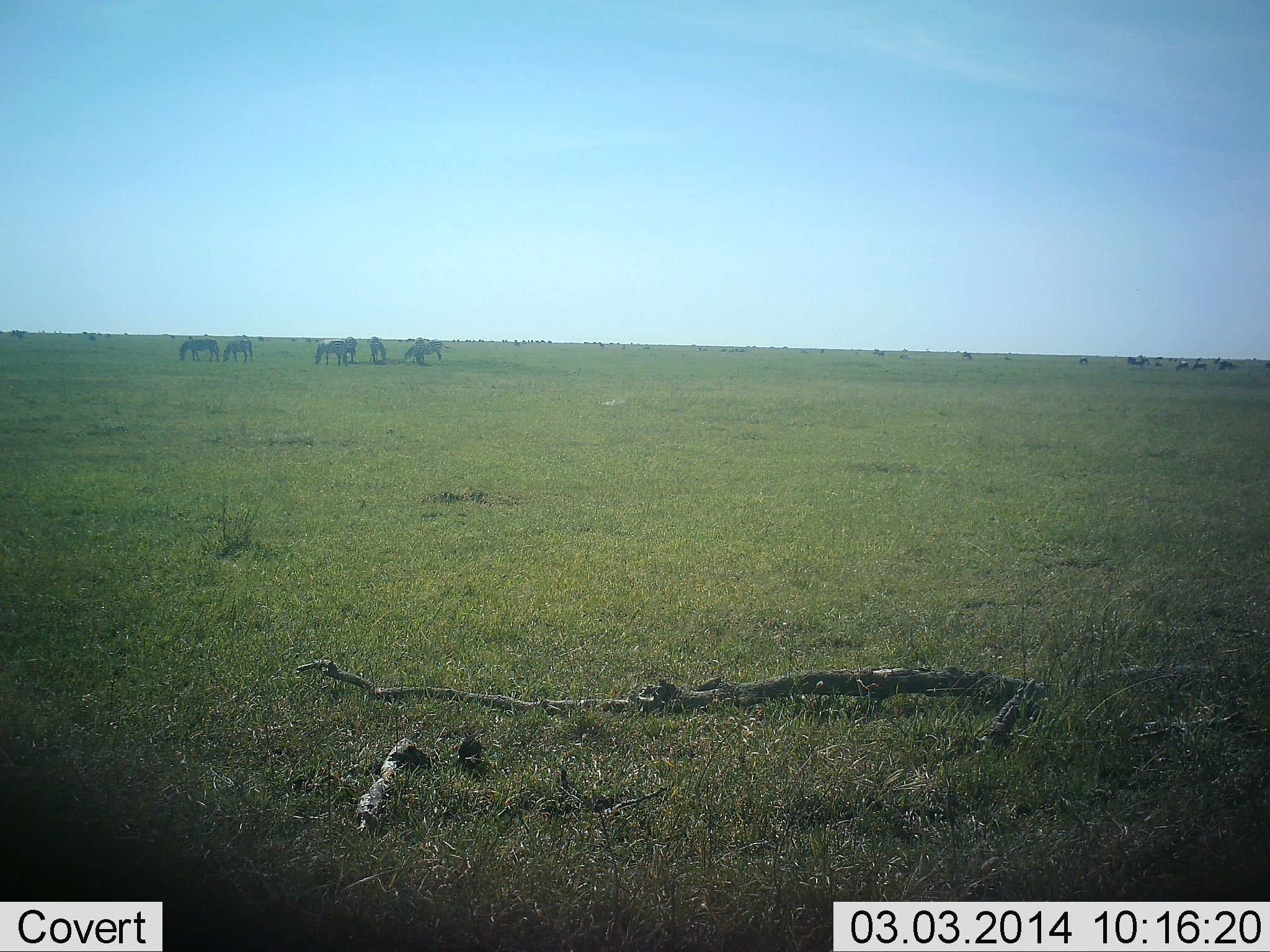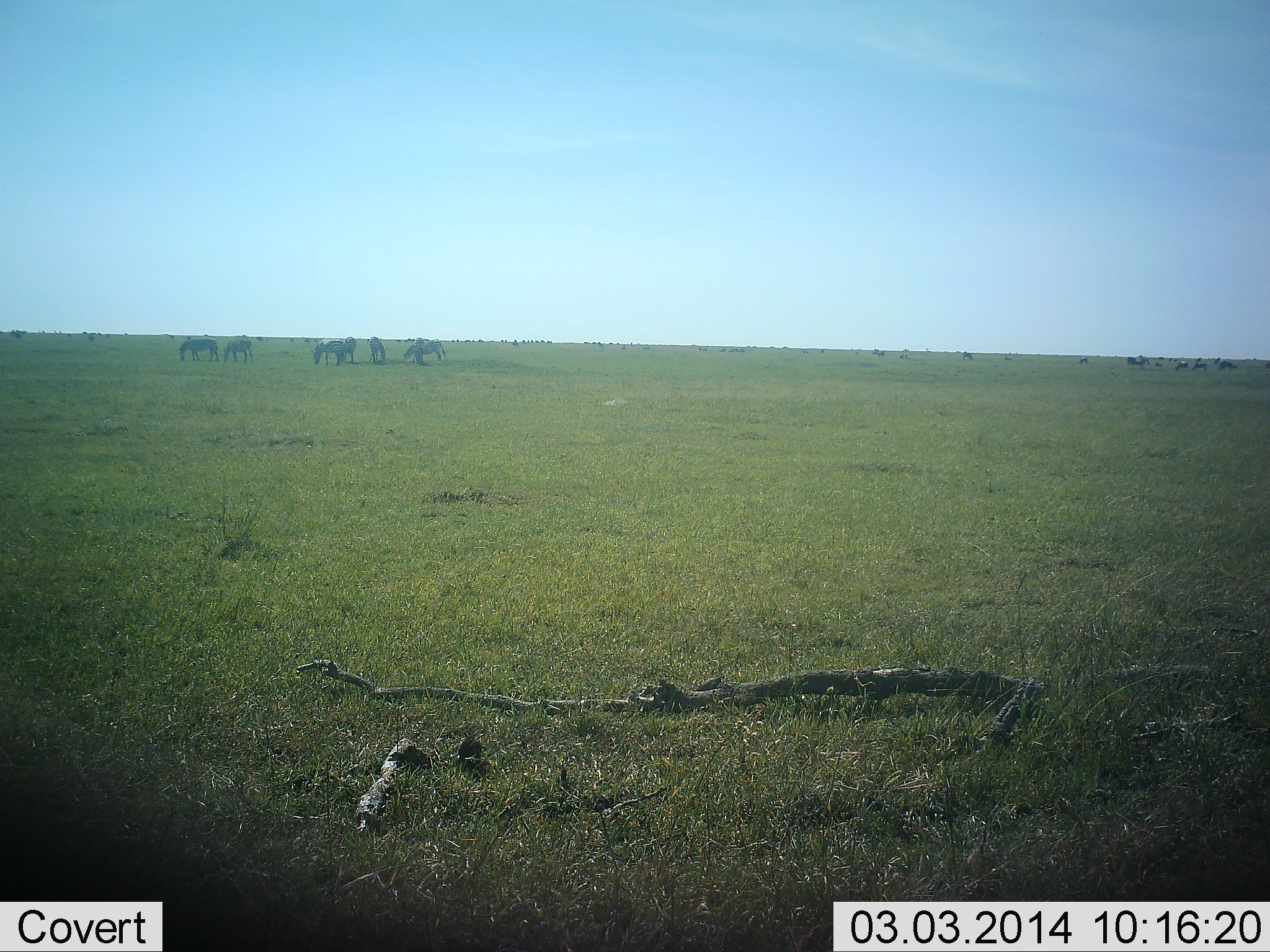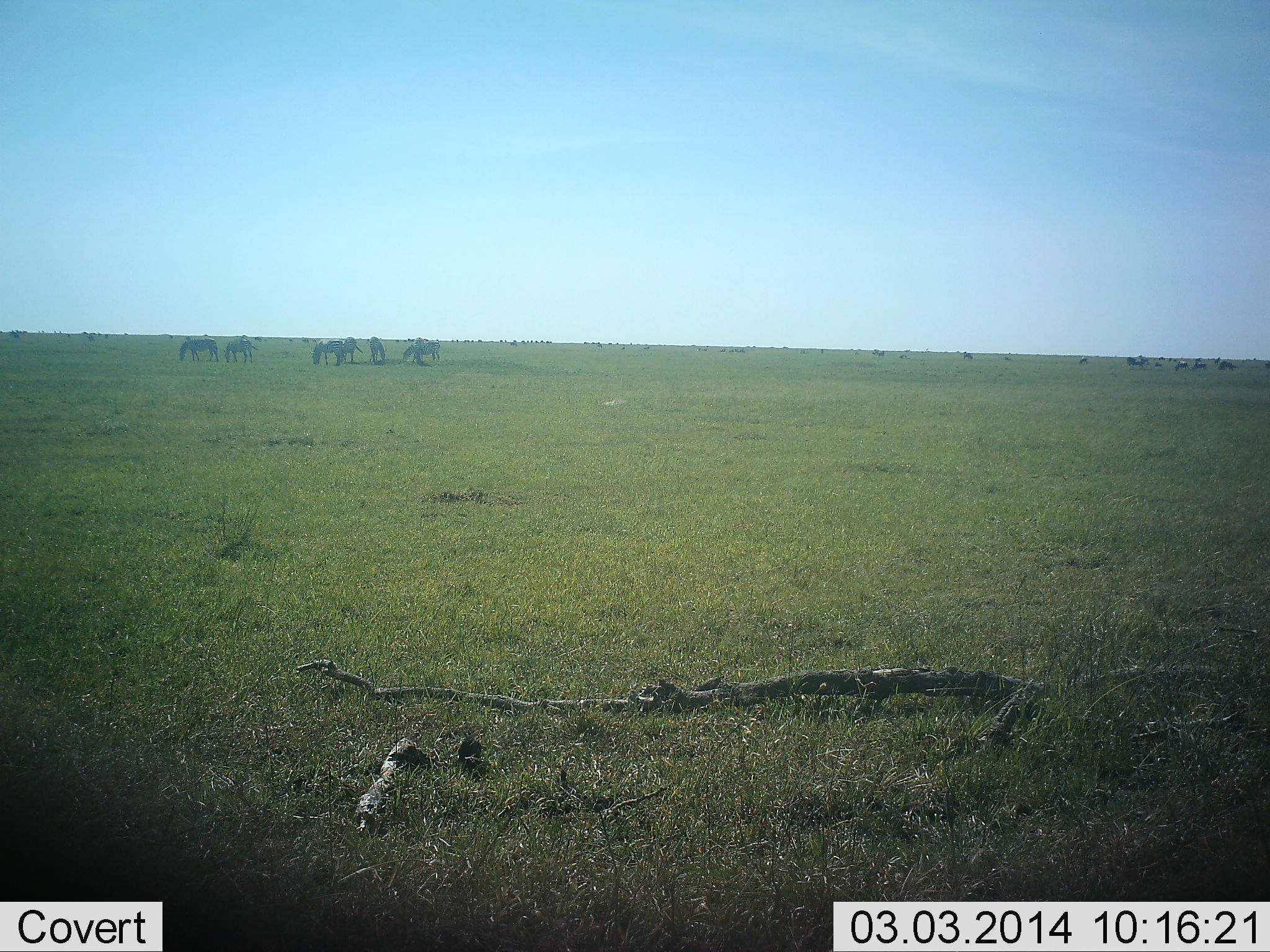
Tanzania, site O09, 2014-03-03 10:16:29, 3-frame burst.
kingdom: Animalia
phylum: Chordata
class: Mammalia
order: Perissodactyla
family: Equidae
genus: Equus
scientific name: Equus quagga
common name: plains zebra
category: zebra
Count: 7.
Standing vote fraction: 27%.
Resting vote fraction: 0%.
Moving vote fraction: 0%.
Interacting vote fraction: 0%.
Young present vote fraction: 0%.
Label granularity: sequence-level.